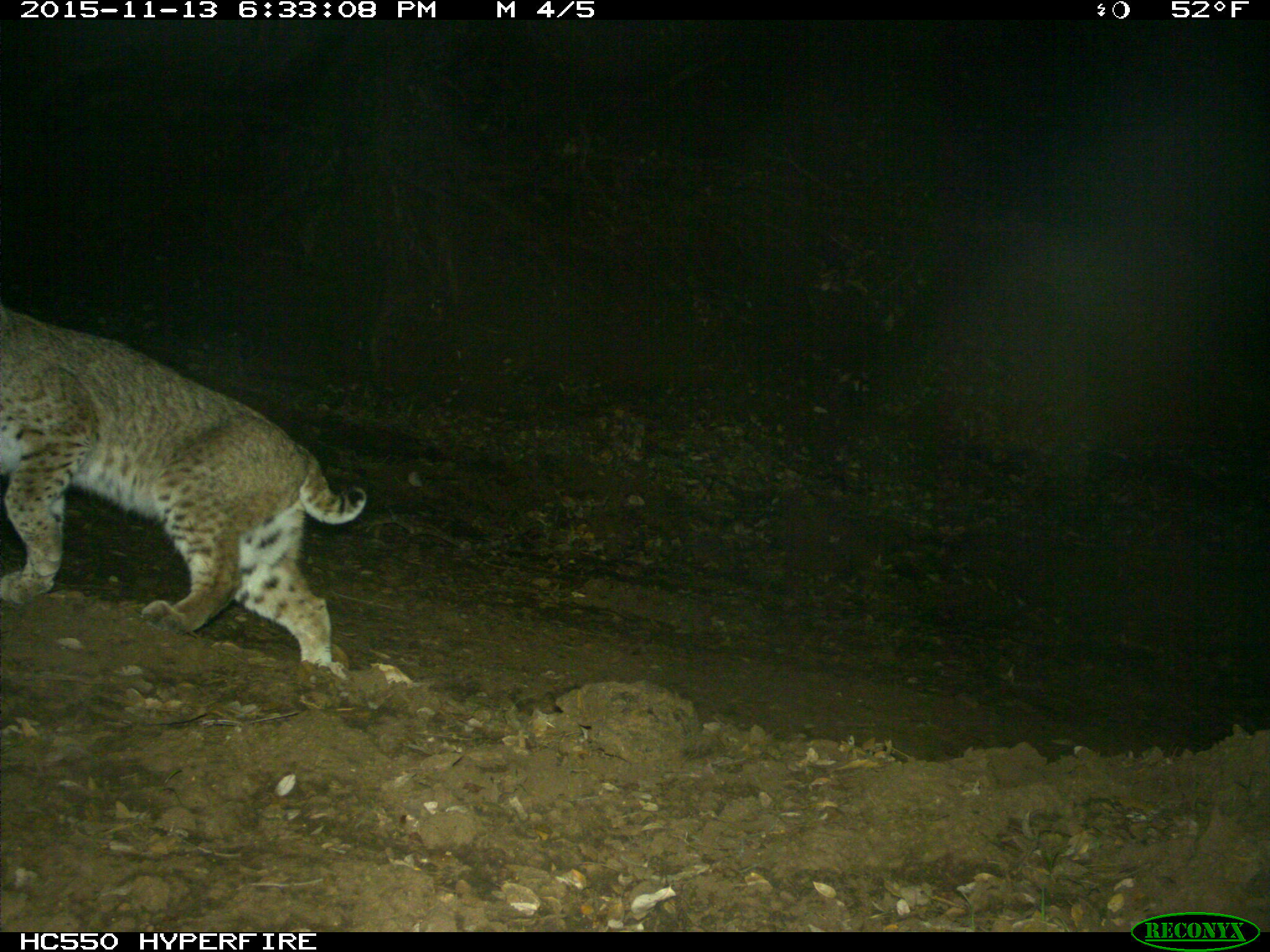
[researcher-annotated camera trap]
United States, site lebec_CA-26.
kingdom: Animalia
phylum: Chordata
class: Mammalia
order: Carnivora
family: Felidae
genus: Lynx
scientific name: Lynx rufus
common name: bobcat